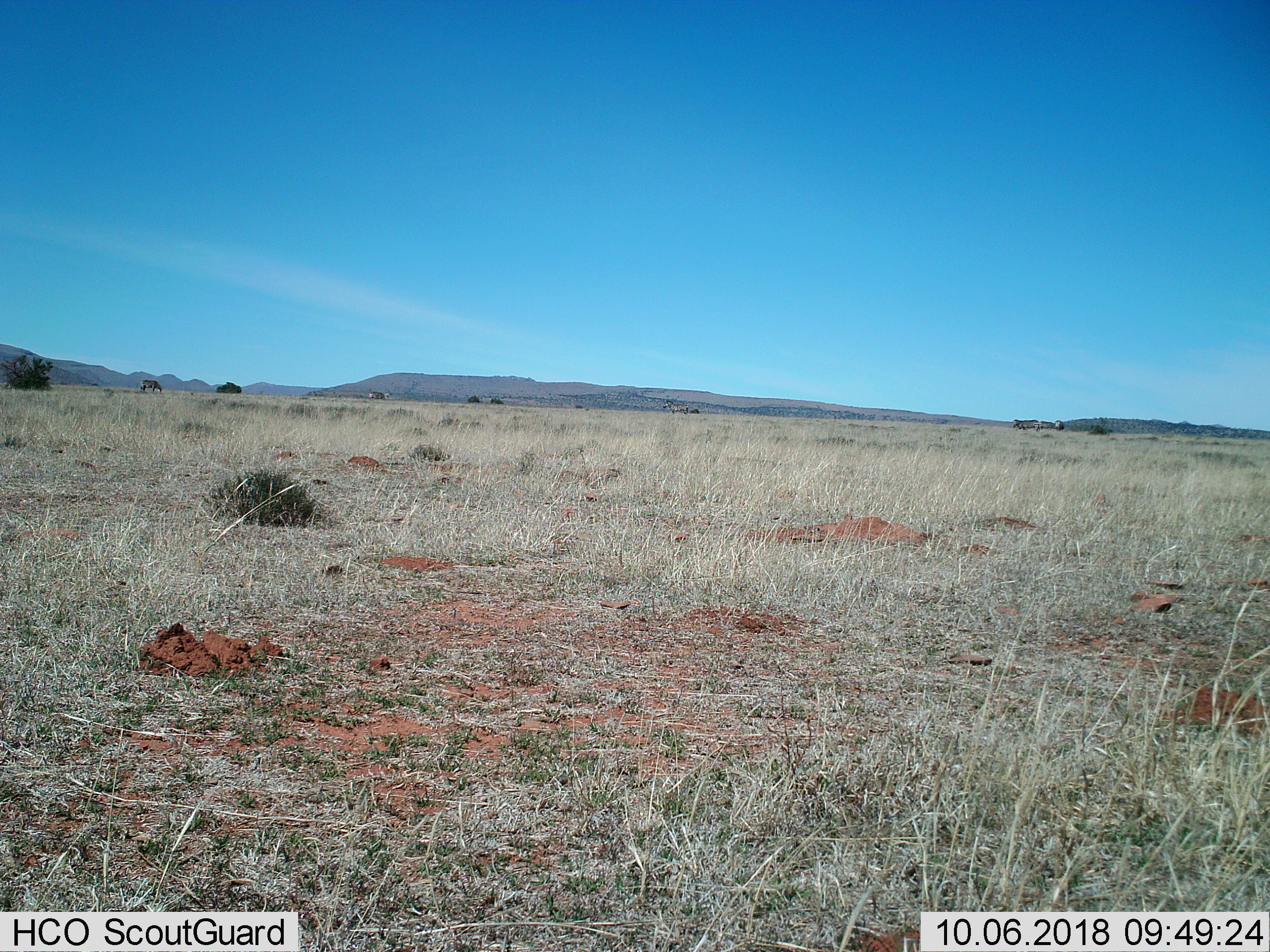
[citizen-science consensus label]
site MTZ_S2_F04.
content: unidentified animal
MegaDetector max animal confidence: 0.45